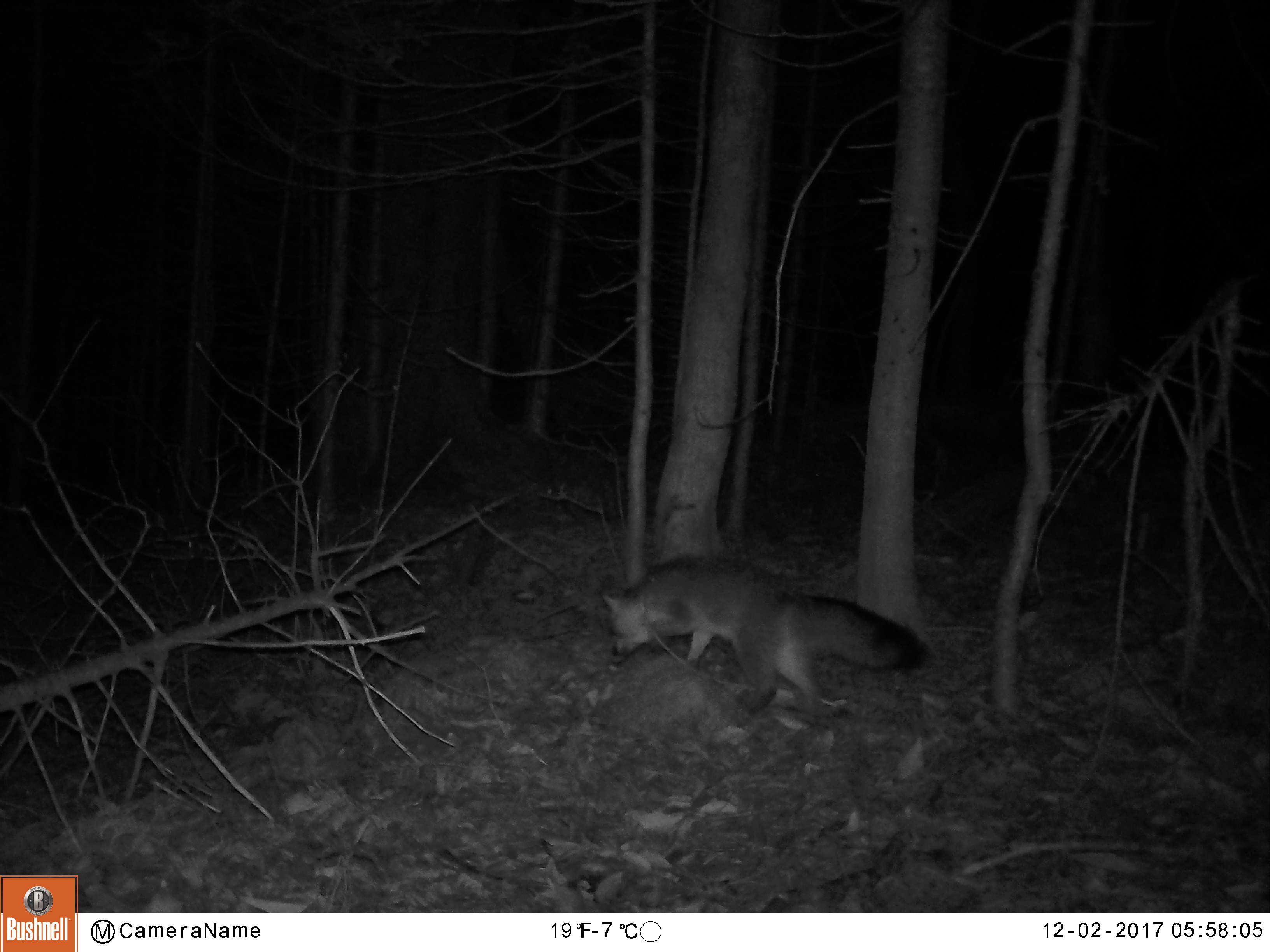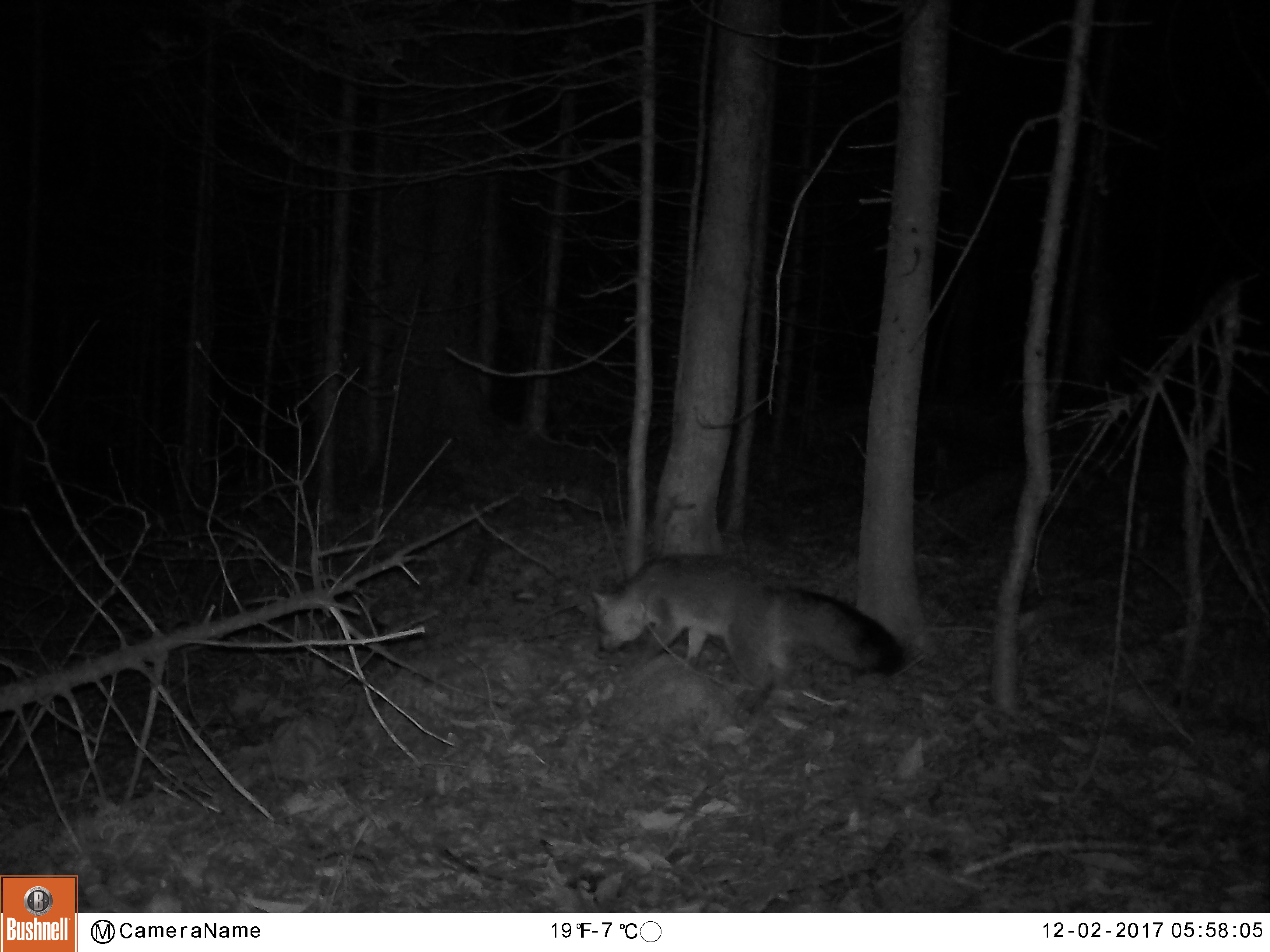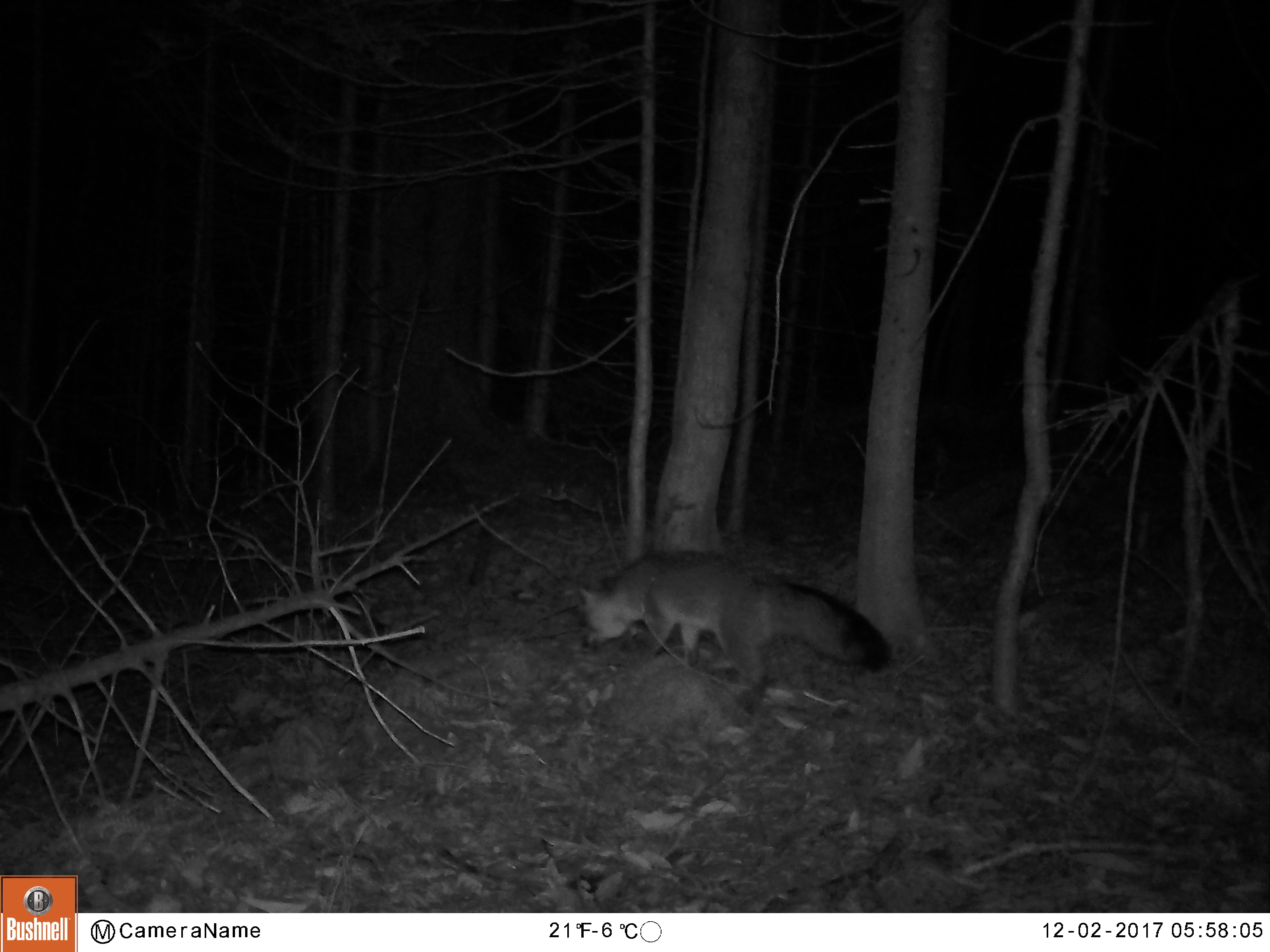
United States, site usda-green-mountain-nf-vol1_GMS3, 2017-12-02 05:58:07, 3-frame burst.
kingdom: Animalia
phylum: Chordata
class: Mammalia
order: Carnivora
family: Canidae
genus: Urocyon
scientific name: Urocyon cinereoargenteus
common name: gray fox